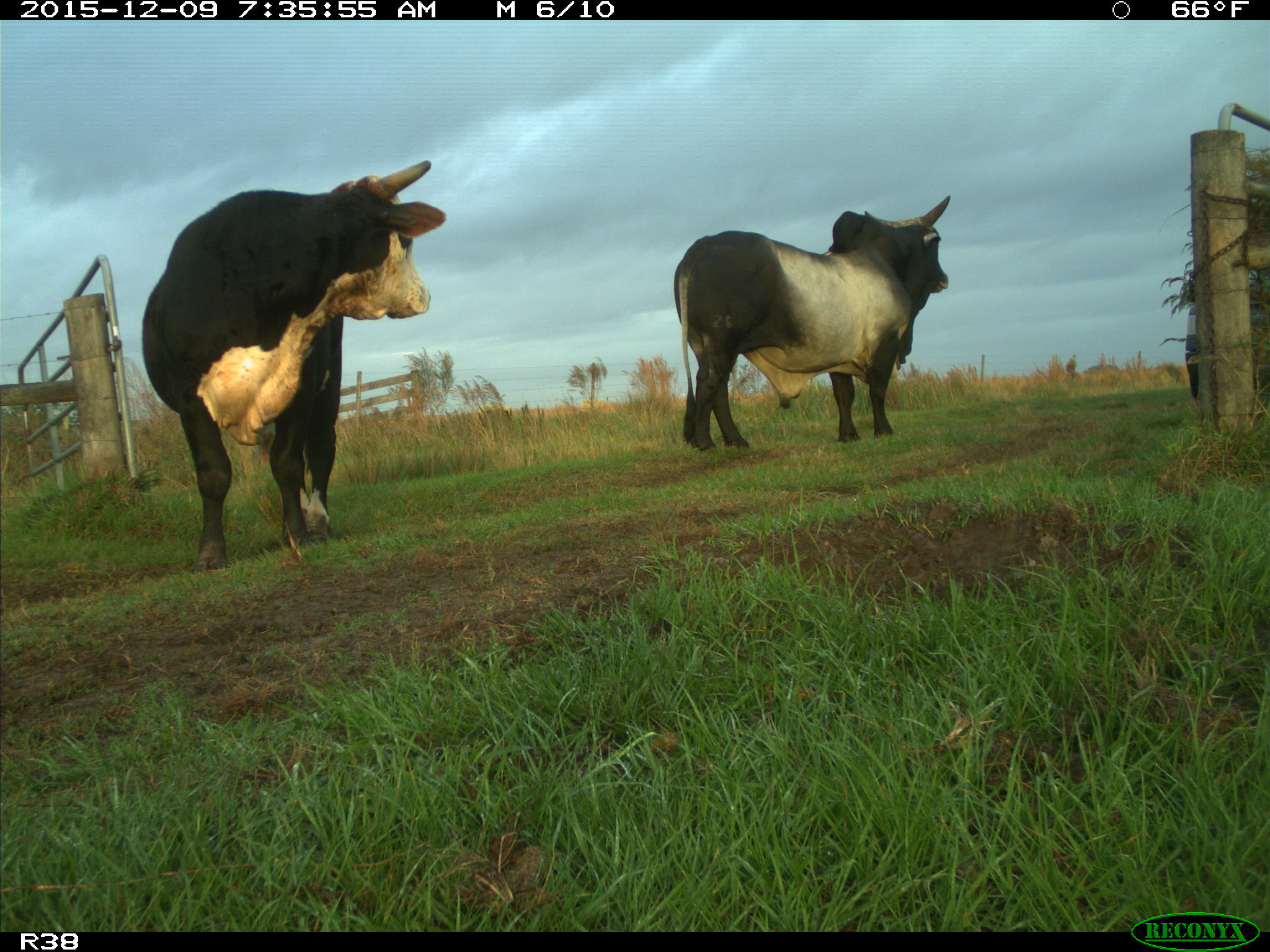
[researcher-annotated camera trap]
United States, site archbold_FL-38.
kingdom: Animalia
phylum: Chordata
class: Mammalia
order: Artiodactyla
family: Bovidae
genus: Bos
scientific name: Bos taurus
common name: domestic cow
Bos taurus (domestic cow).